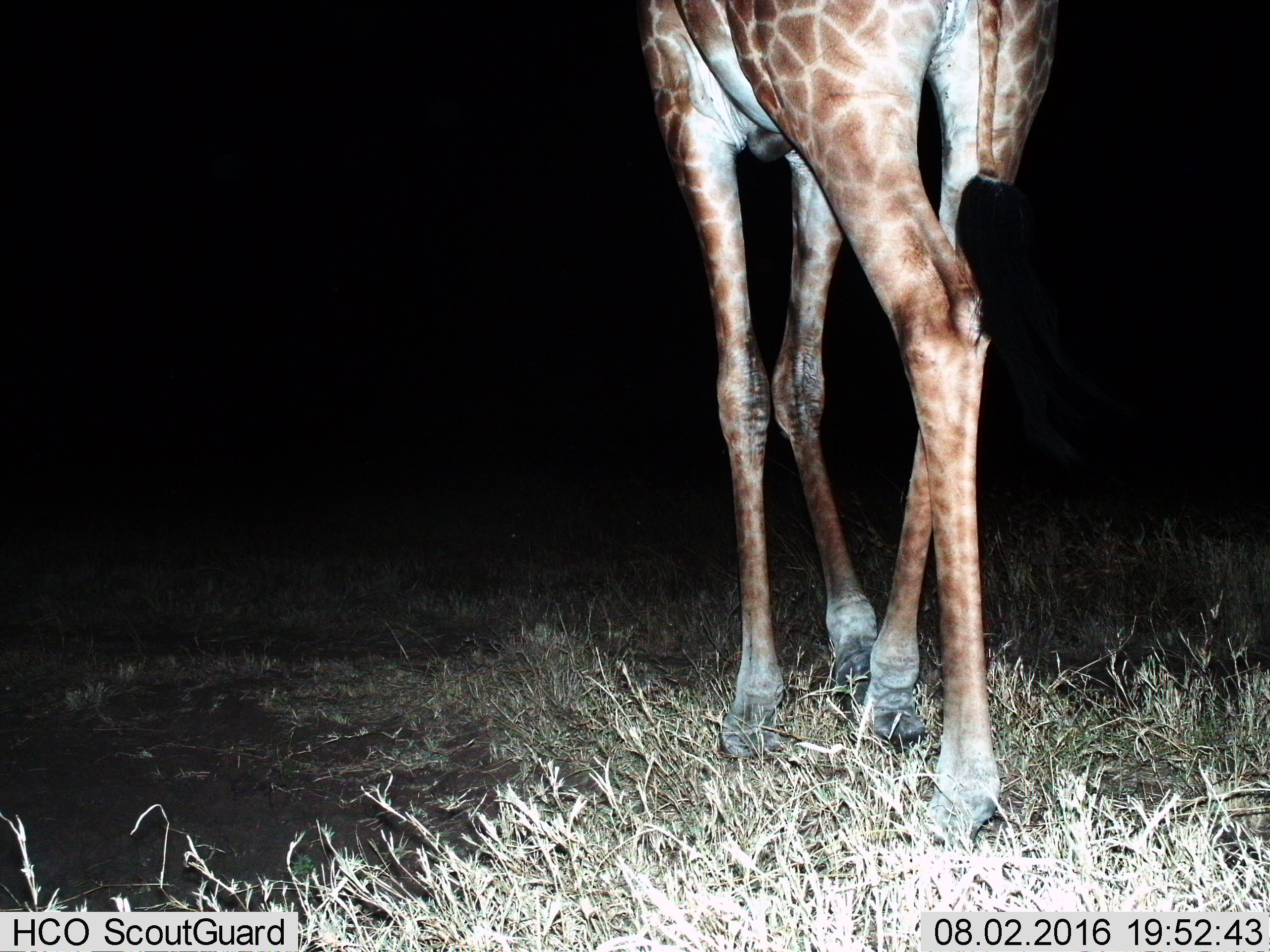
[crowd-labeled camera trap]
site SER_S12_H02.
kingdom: Animalia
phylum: Chordata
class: Mammalia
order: Artiodactyla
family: Giraffidae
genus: Giraffa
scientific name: Giraffa camelopardalis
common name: giraffe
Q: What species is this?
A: Giraffe (Giraffa camelopardalis).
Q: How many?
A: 1.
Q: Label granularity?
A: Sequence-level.